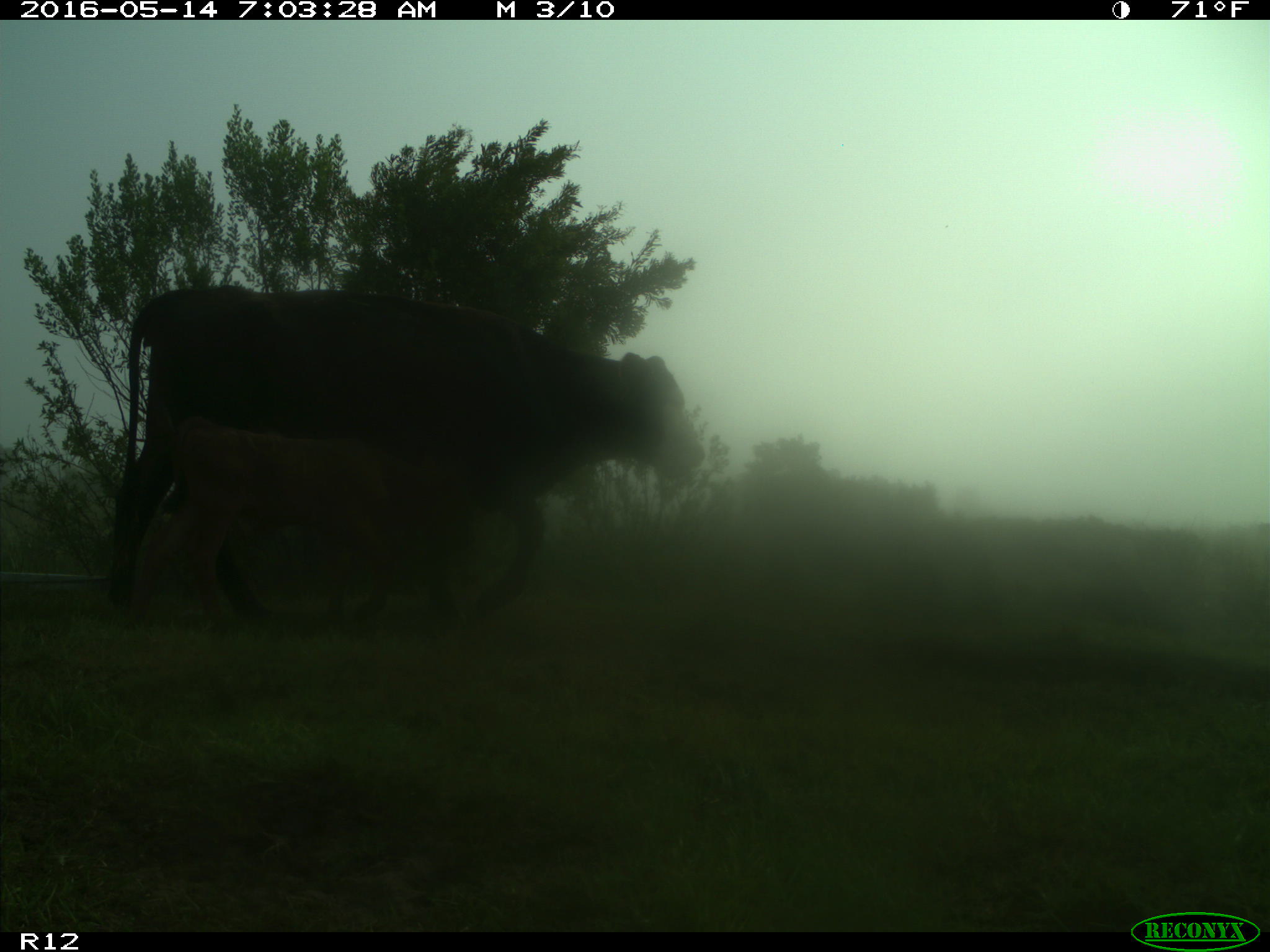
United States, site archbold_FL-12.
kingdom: Animalia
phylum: Chordata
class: Mammalia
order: Artiodactyla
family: Bovidae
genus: Bos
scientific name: Bos taurus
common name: domestic cow